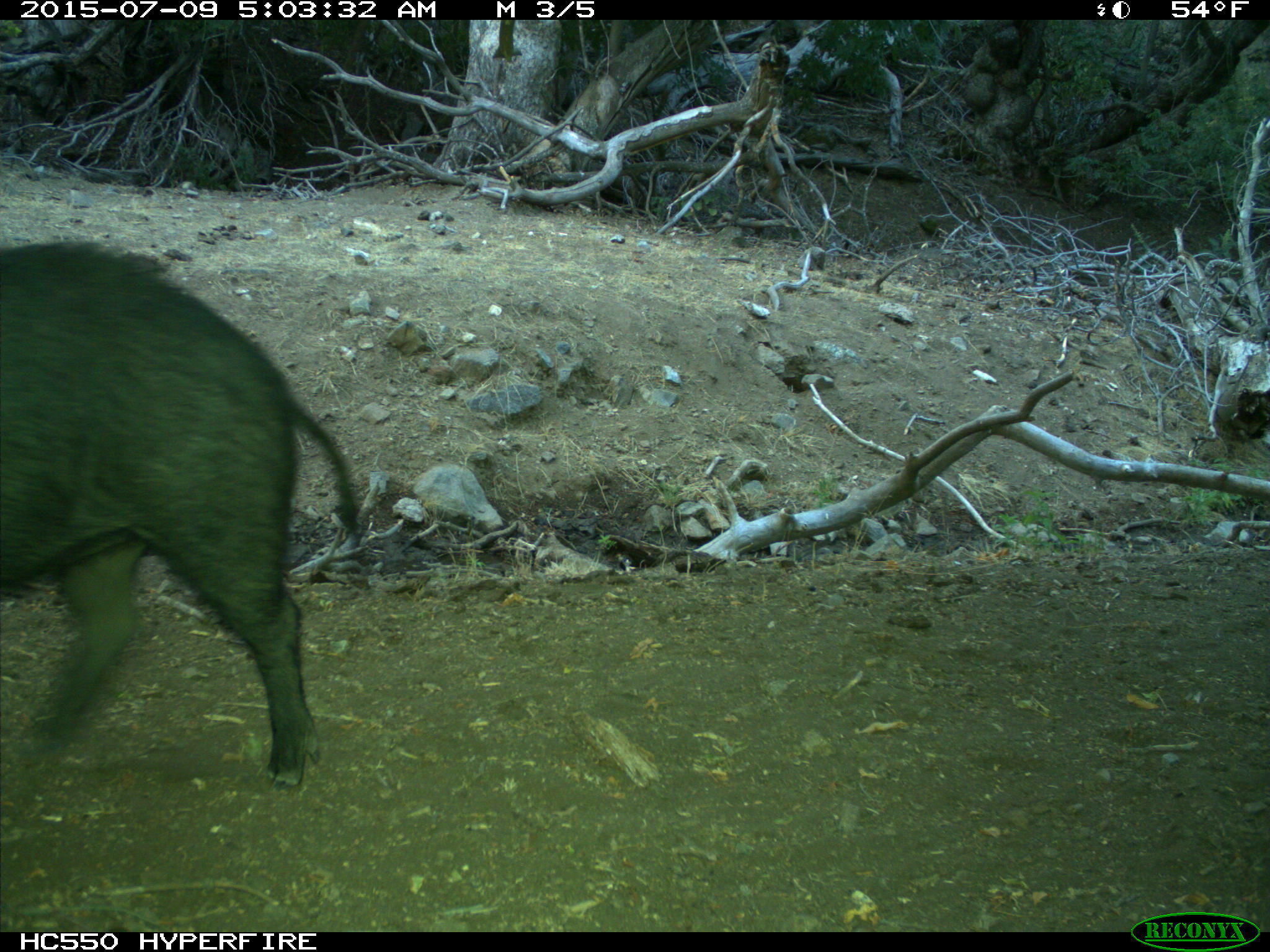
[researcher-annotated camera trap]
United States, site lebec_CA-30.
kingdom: Animalia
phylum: Chordata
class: Mammalia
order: Artiodactyla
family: Suidae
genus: Sus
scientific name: Sus scrofa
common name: wild boar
Sus scrofa (wild boar).